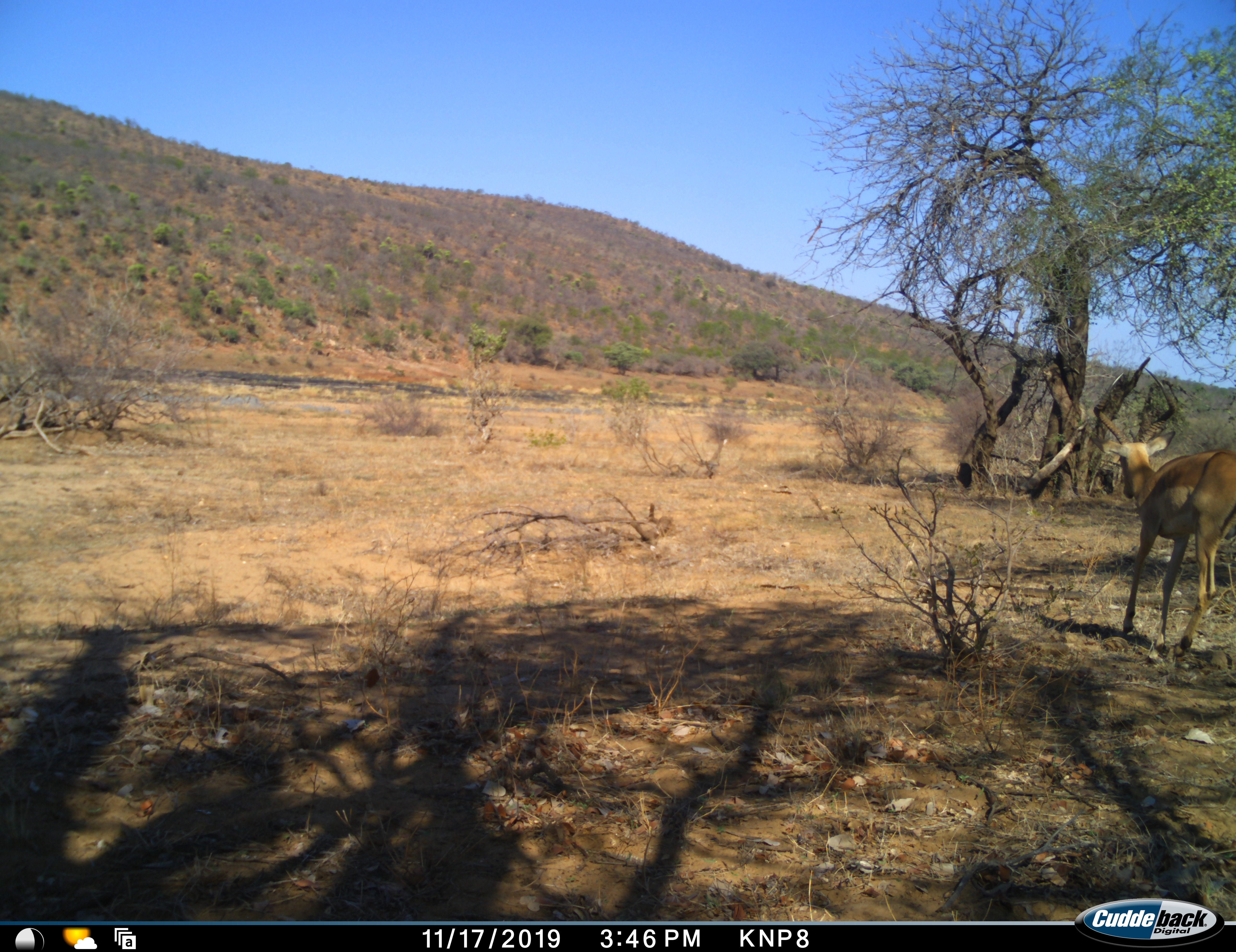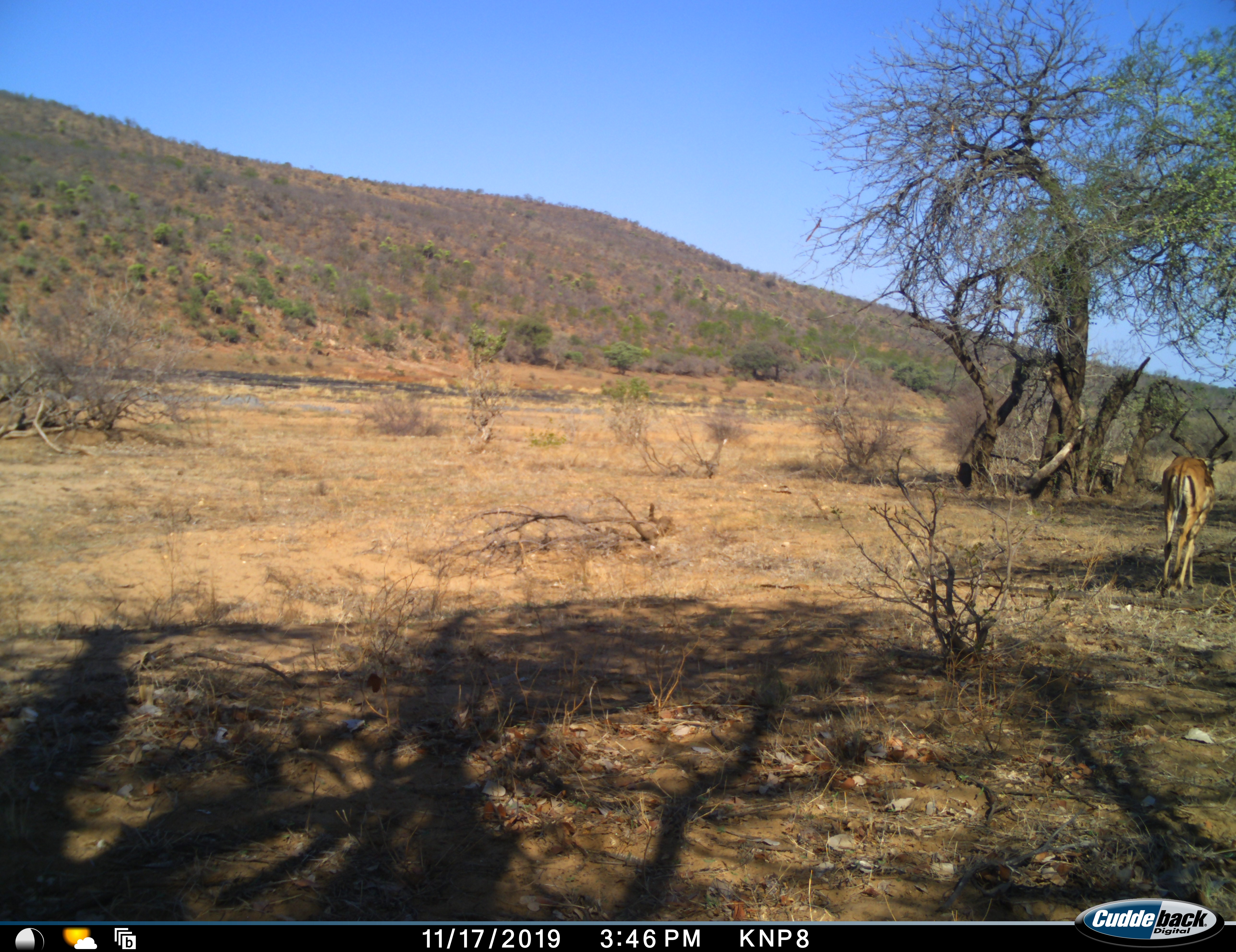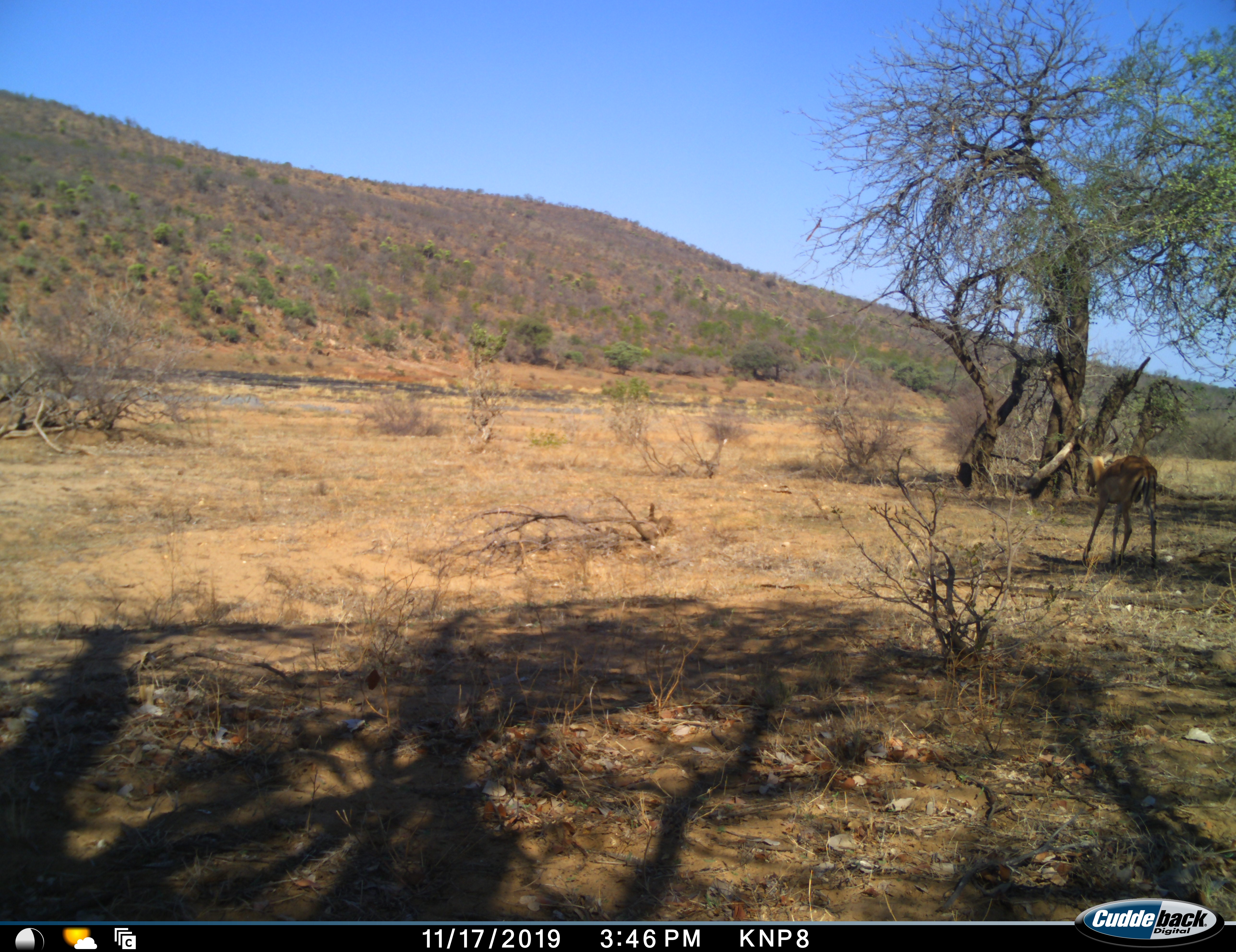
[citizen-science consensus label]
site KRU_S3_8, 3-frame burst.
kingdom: Animalia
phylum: Chordata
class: Mammalia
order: Artiodactyla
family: Bovidae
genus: Aepyceros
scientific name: Aepyceros melampus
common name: impala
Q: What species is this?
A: Impala (Aepyceros melampus).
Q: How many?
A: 1.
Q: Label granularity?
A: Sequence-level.